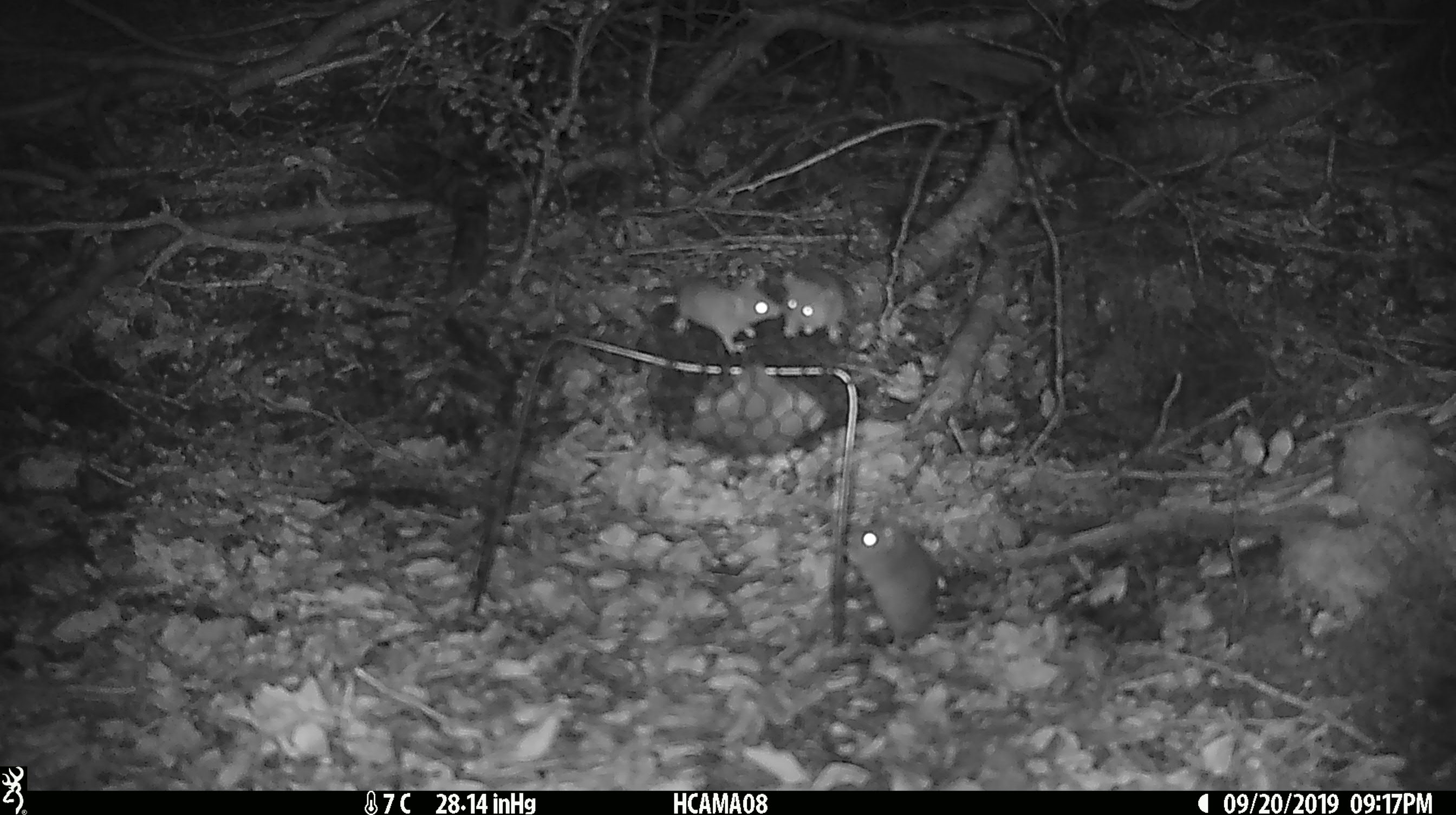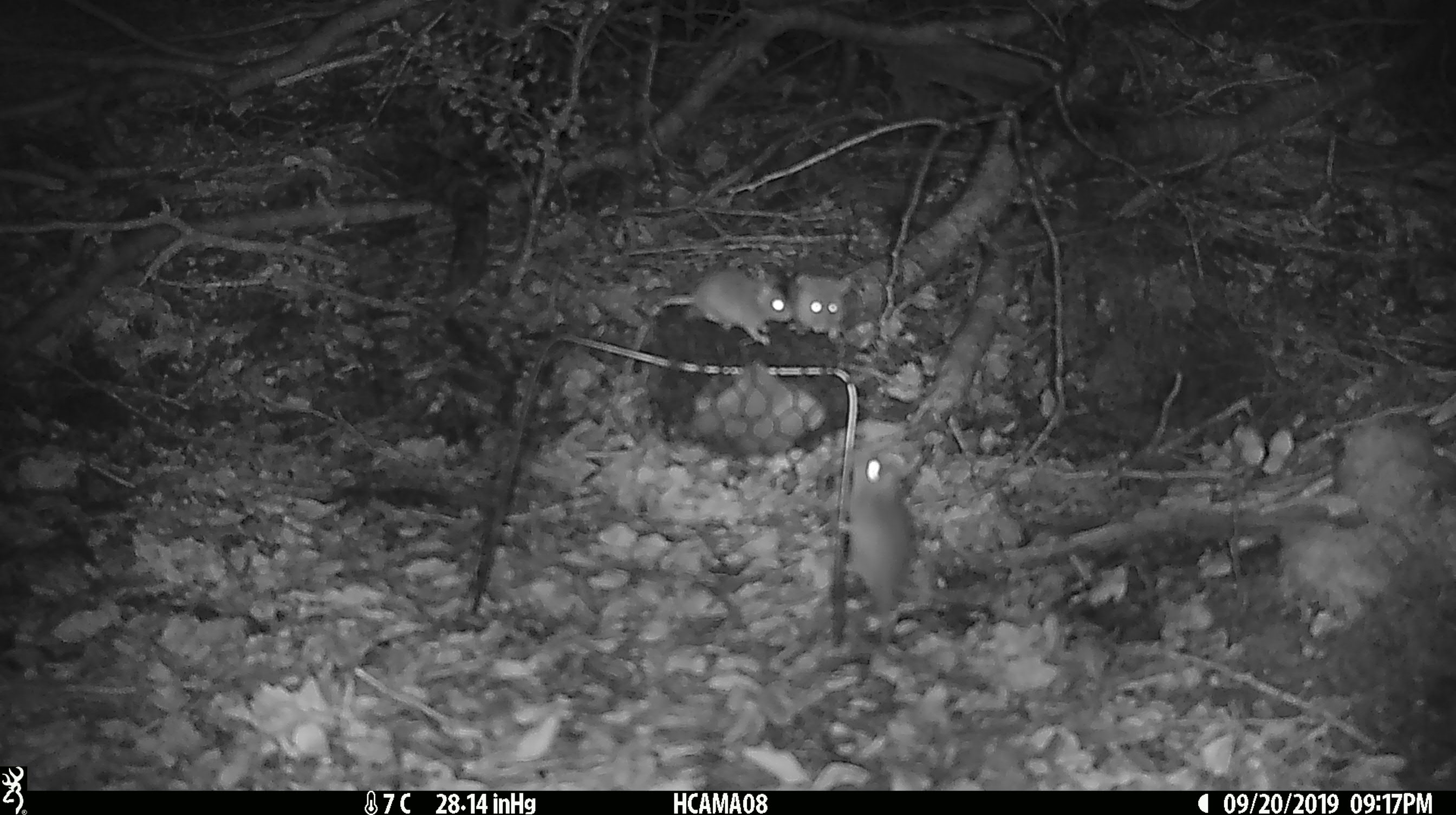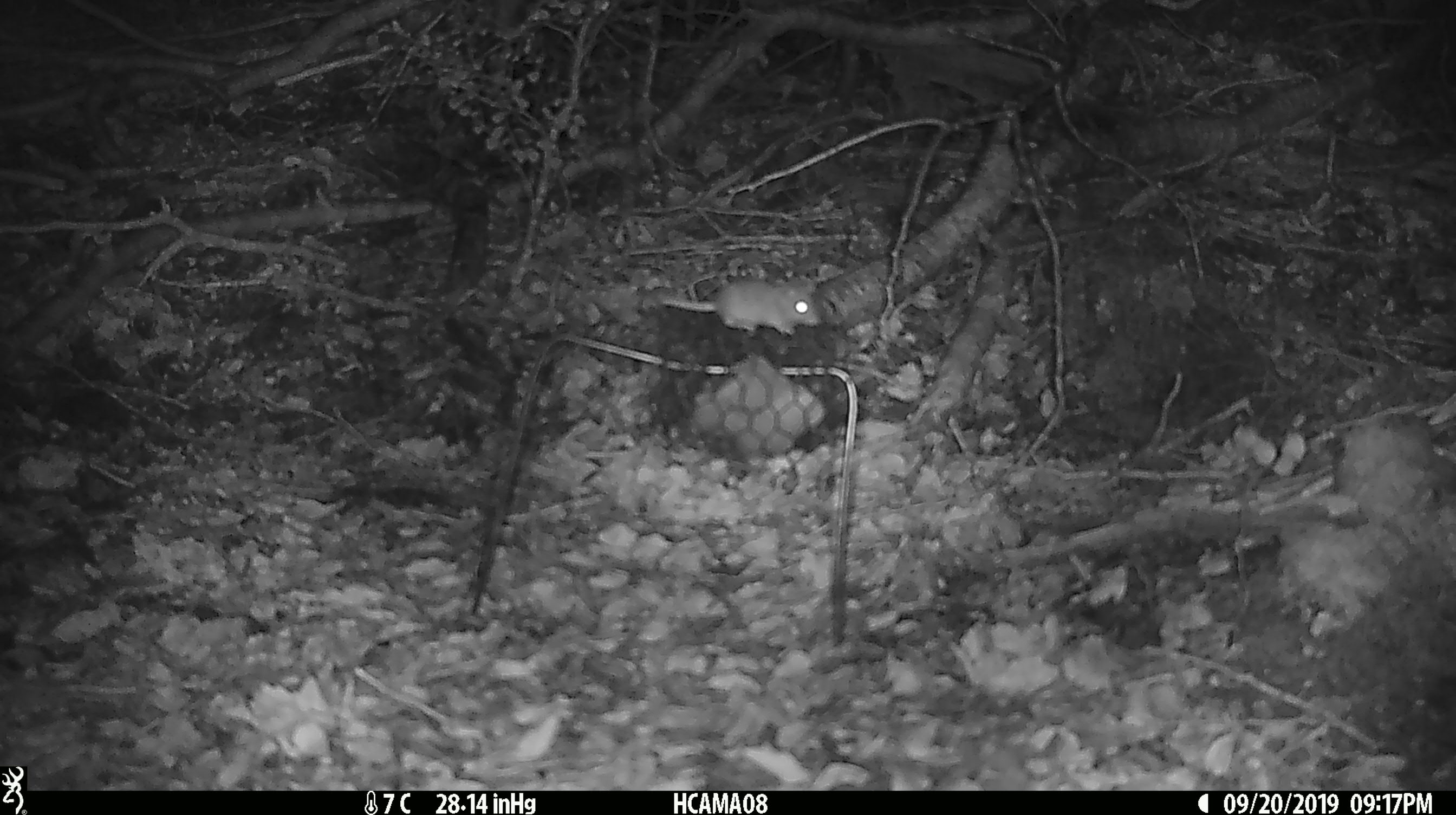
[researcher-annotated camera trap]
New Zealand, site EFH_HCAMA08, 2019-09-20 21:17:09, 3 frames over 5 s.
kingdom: Animalia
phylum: Chordata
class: Mammalia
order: Rodentia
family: Muridae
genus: Mus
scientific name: Mus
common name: mouse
Mouse (Mus).